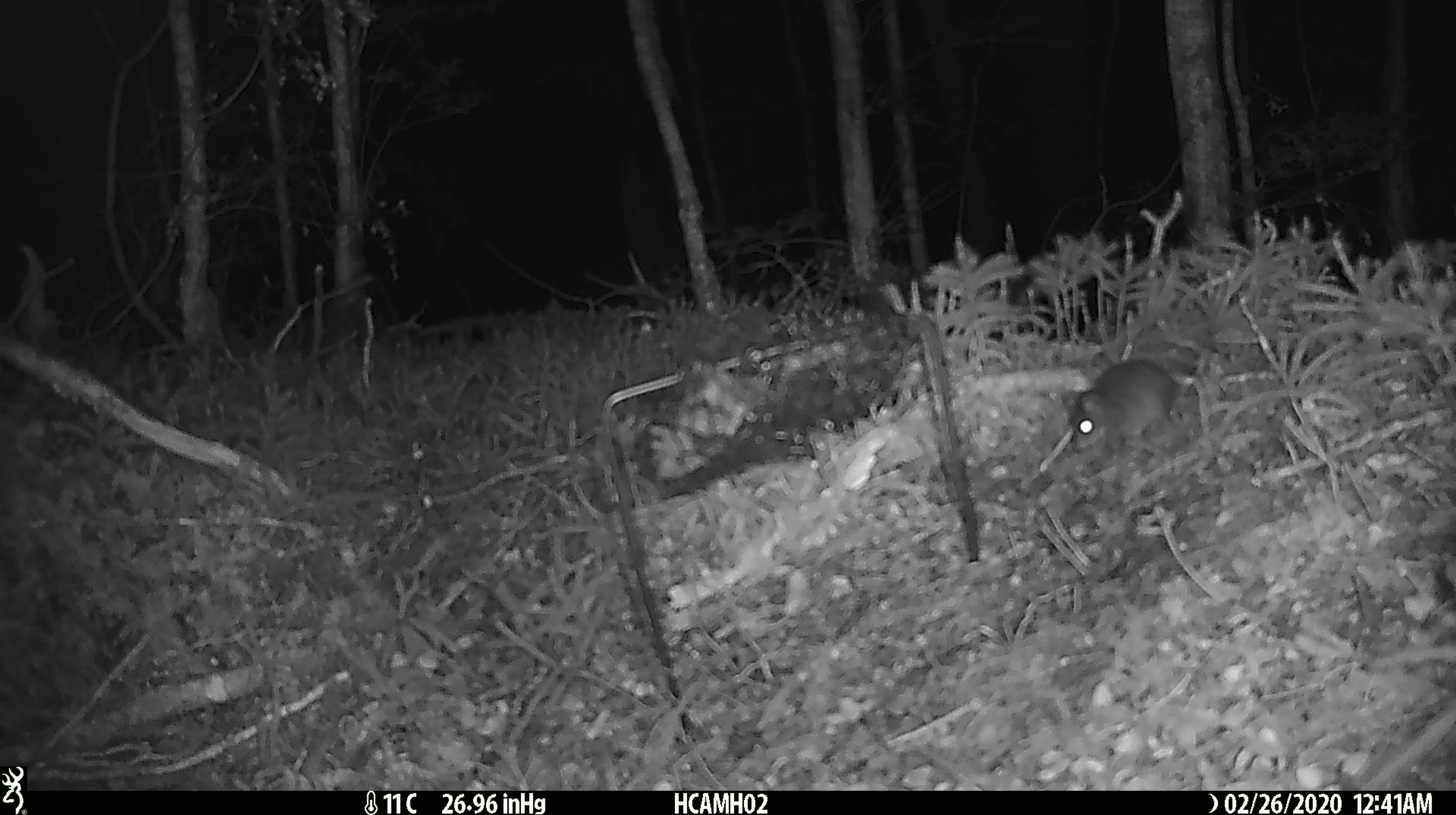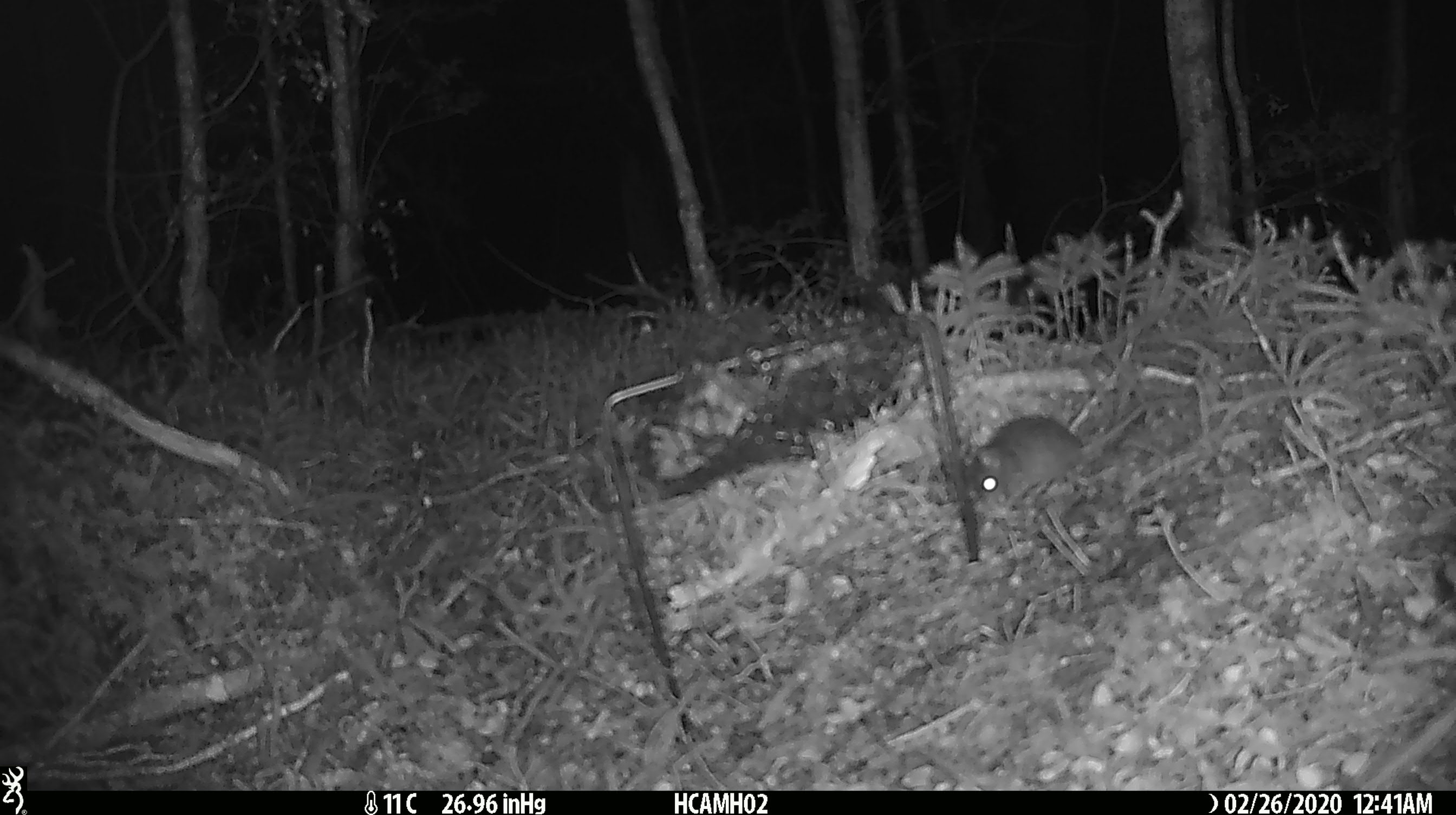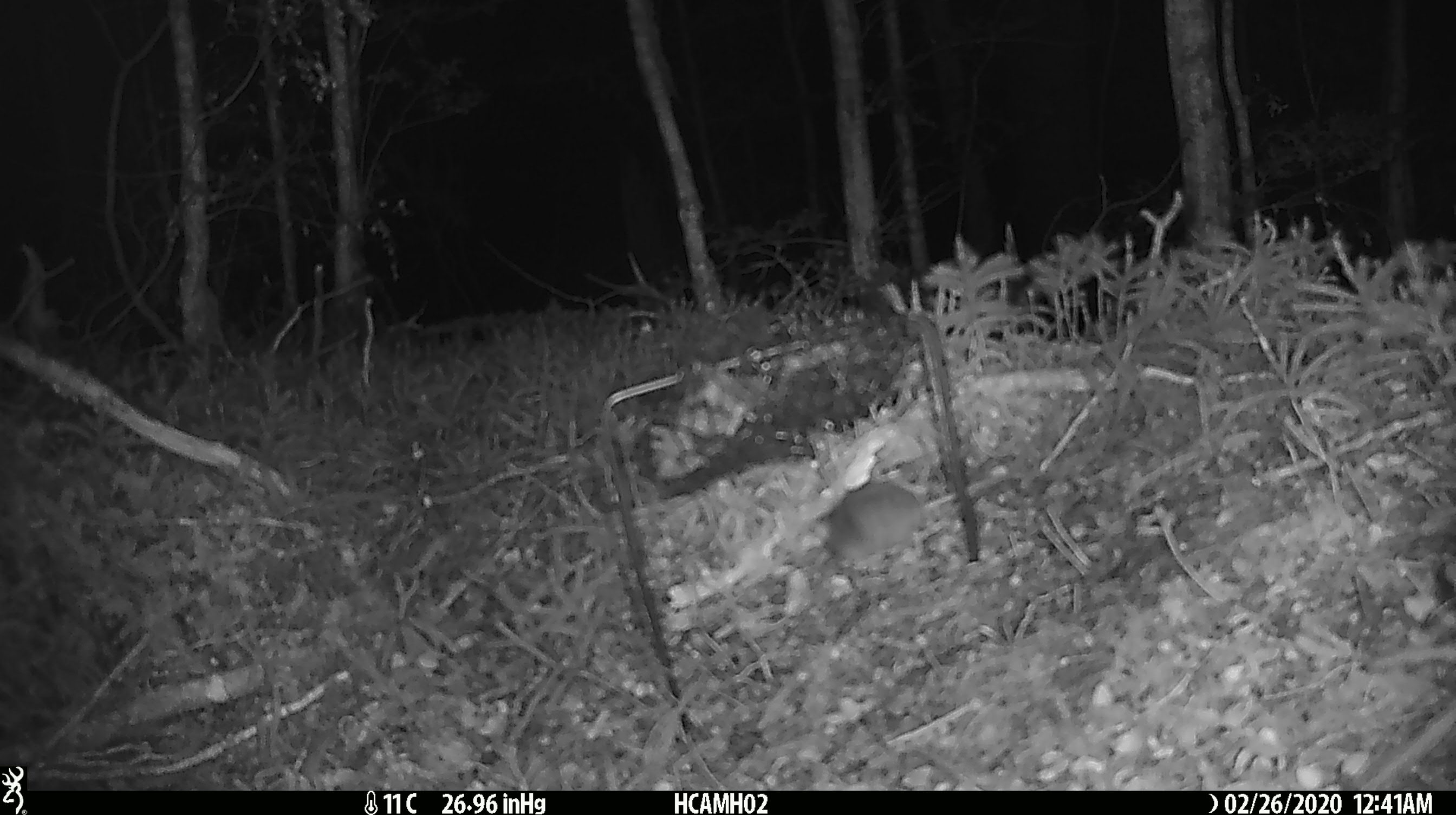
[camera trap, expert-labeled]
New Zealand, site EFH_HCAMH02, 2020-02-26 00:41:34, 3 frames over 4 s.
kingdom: Animalia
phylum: Chordata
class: Mammalia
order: Rodentia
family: Muridae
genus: Mus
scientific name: Mus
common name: mouse